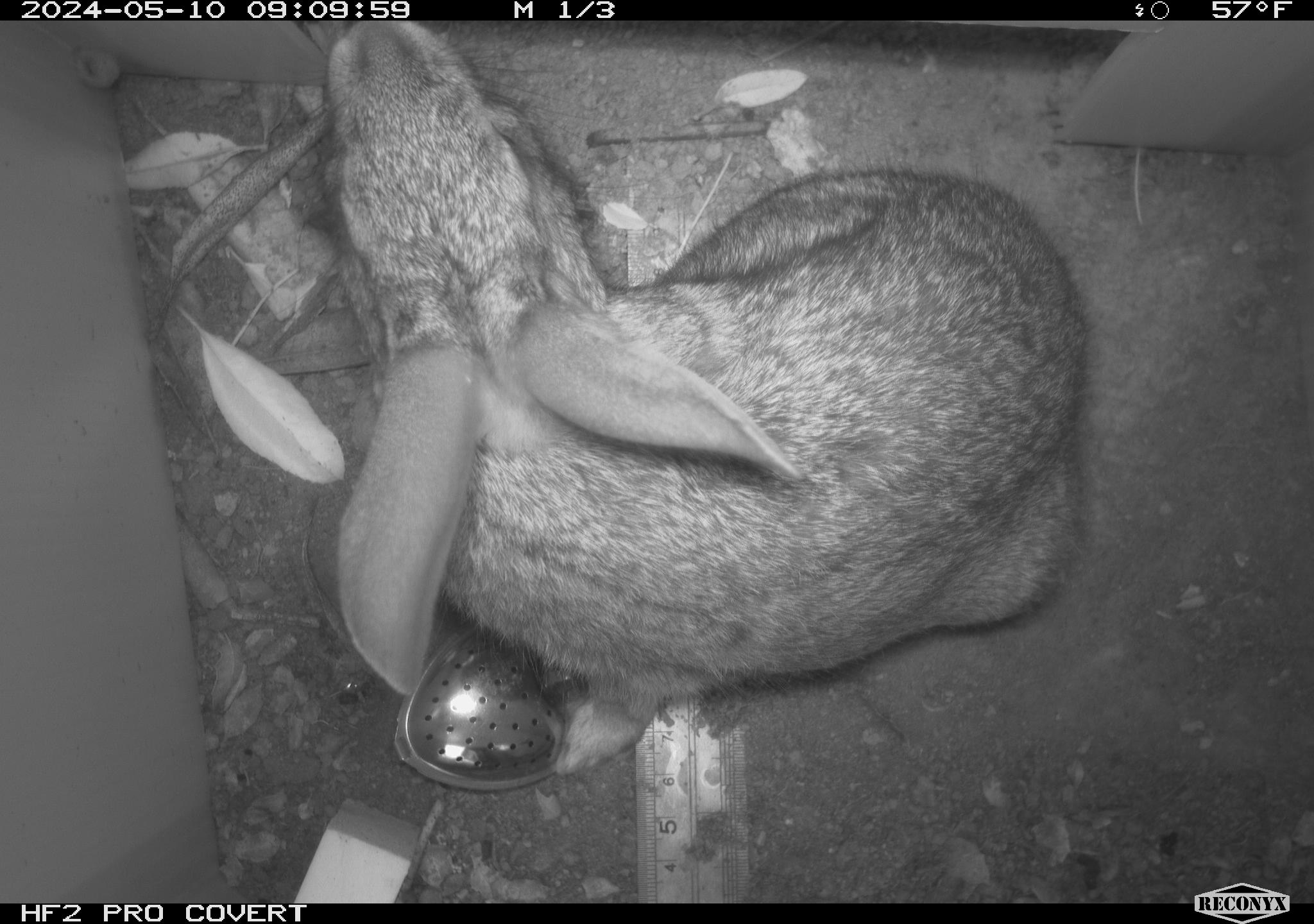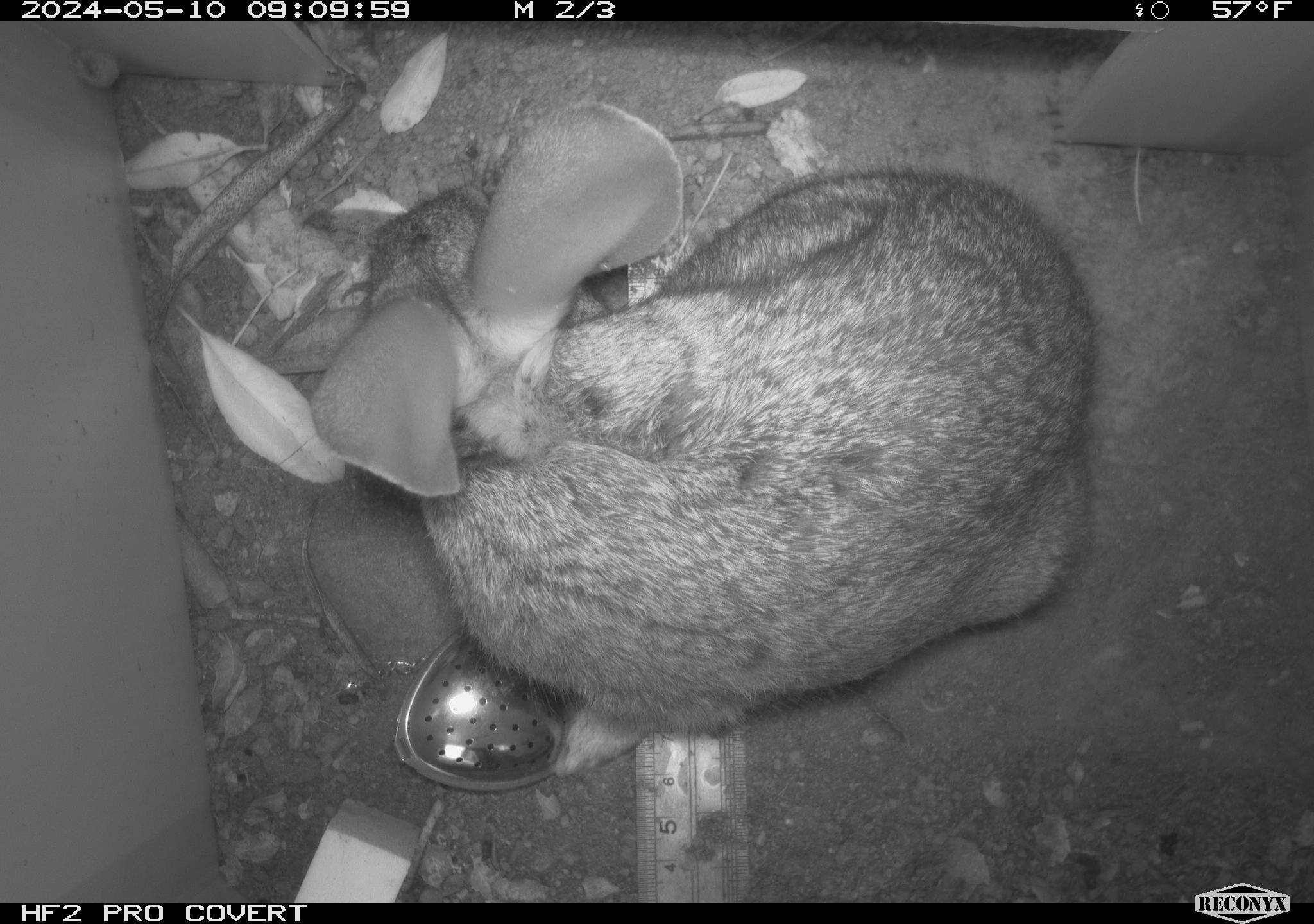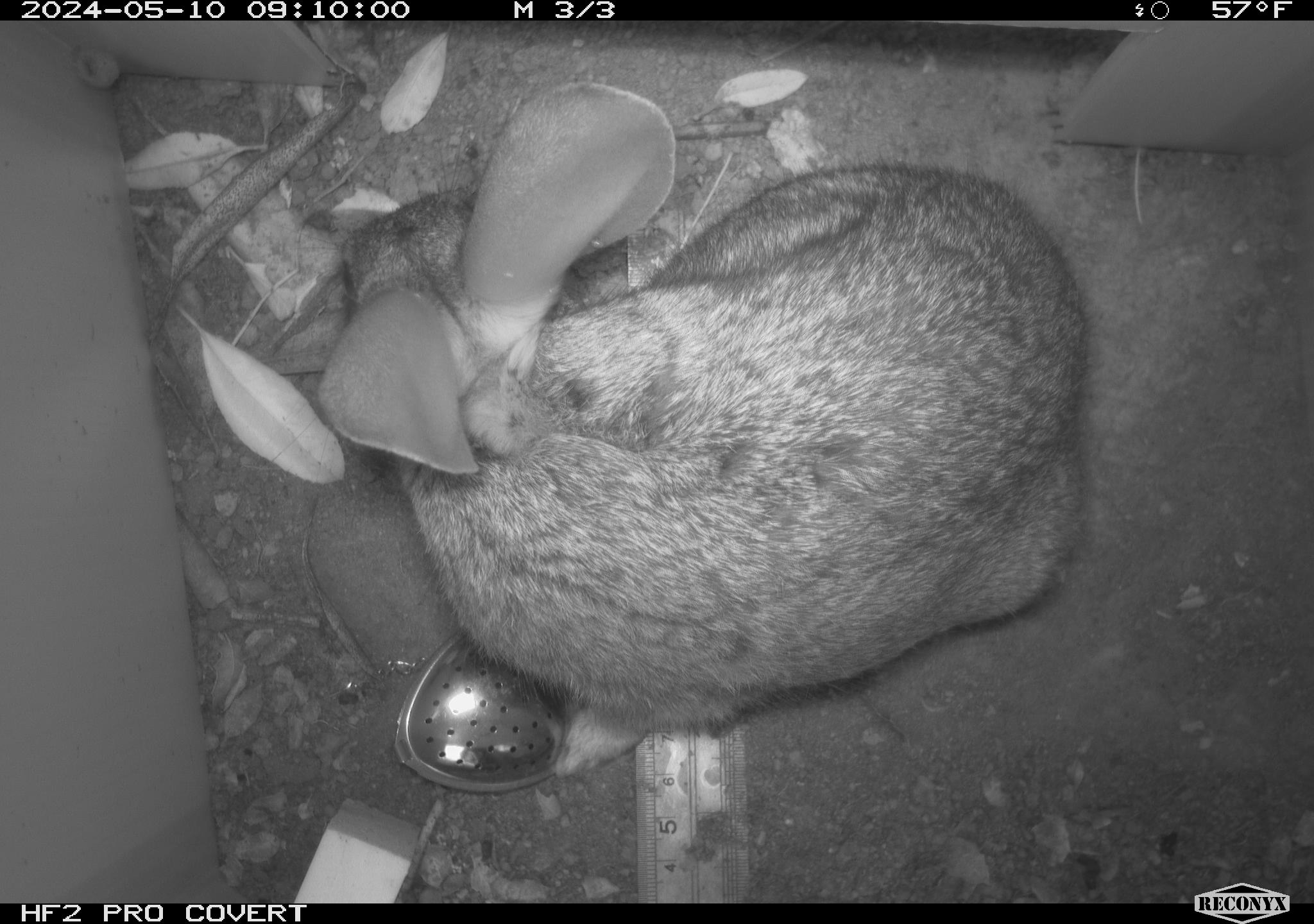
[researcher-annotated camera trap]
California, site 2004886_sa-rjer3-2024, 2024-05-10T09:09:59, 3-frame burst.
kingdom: Animalia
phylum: Chordata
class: Mammalia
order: Lagomorpha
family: Leporidae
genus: Sylvilagus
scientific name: Sylvilagus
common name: cottontail rabbits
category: sylvilagus species